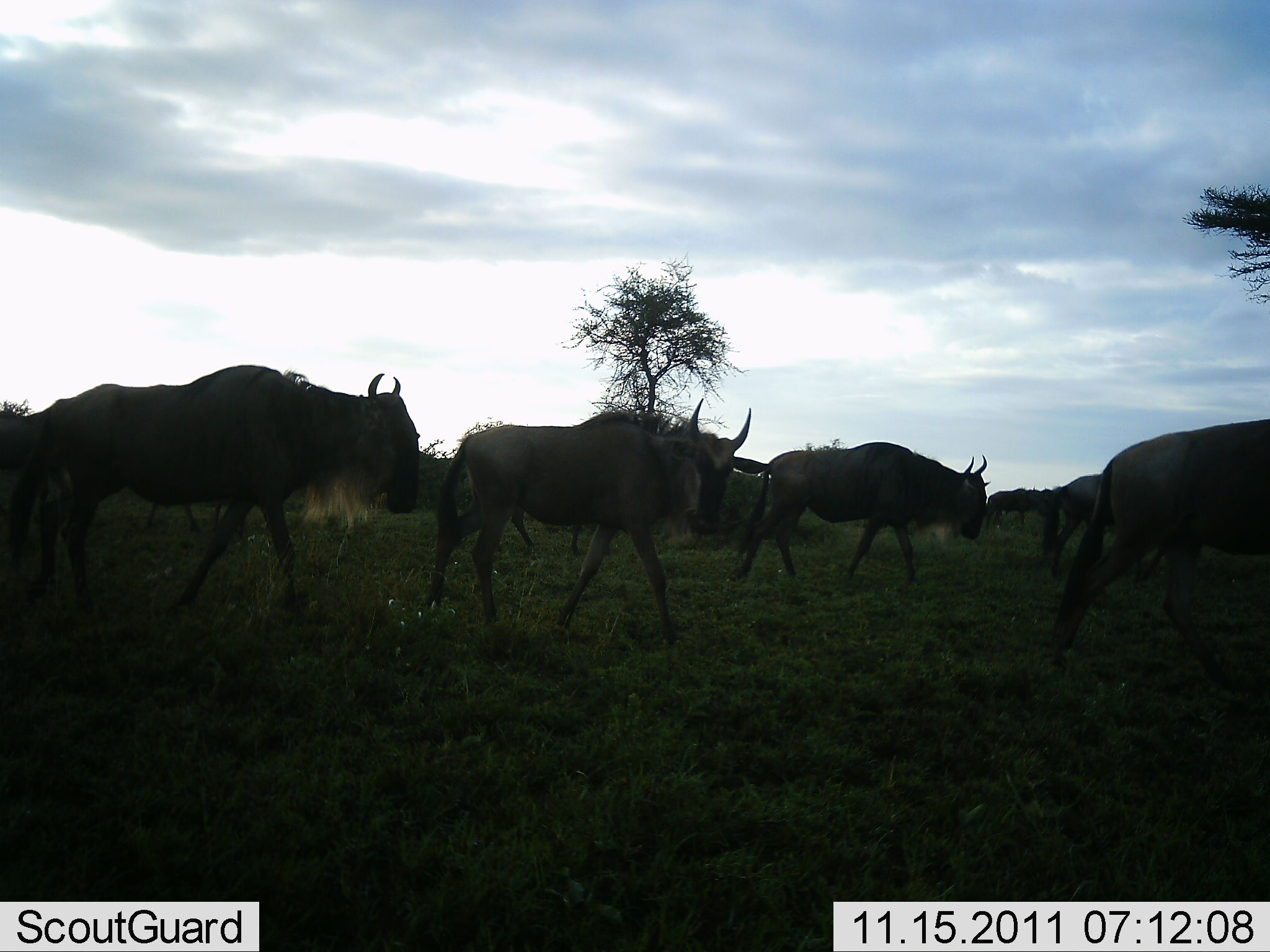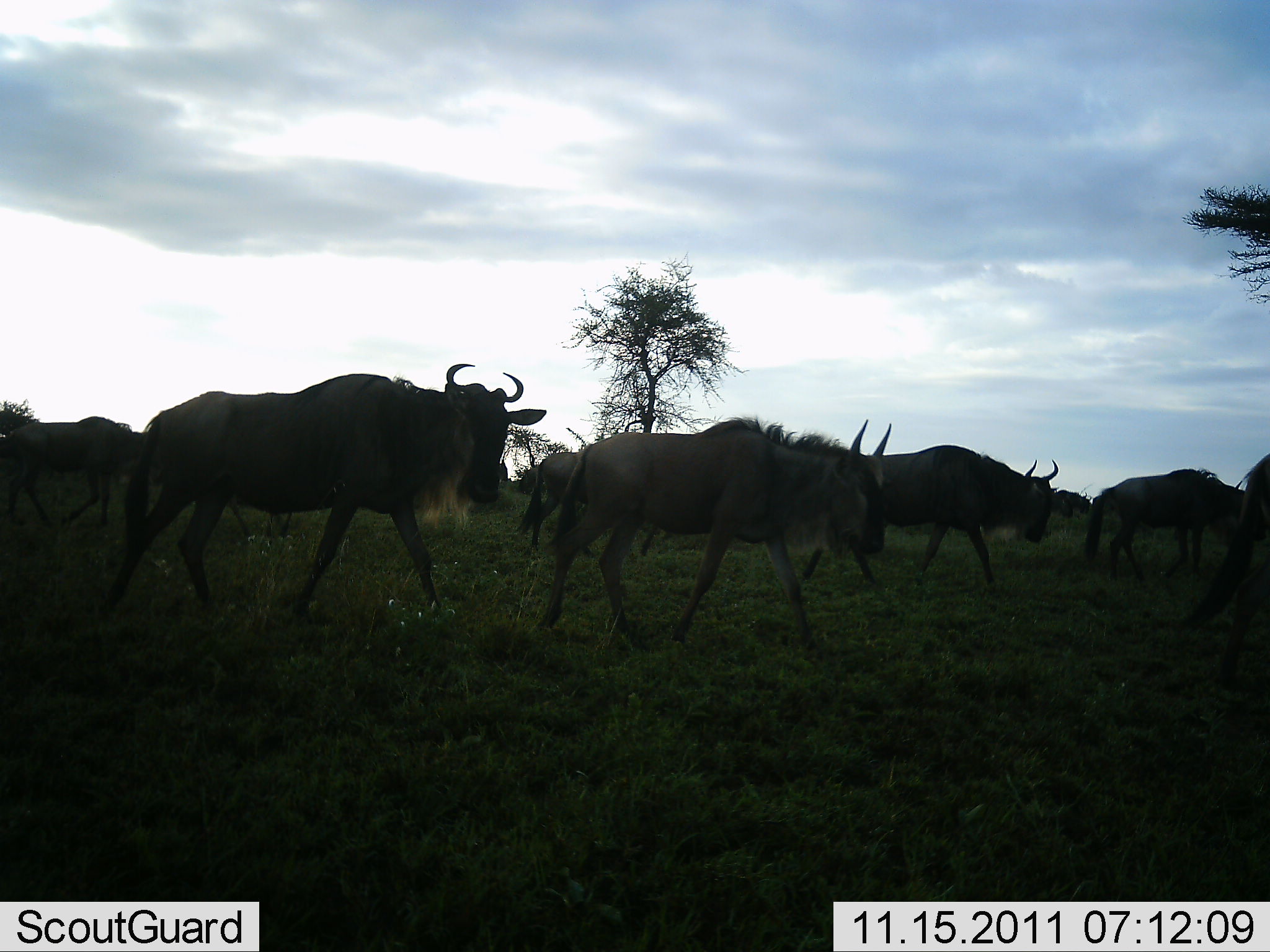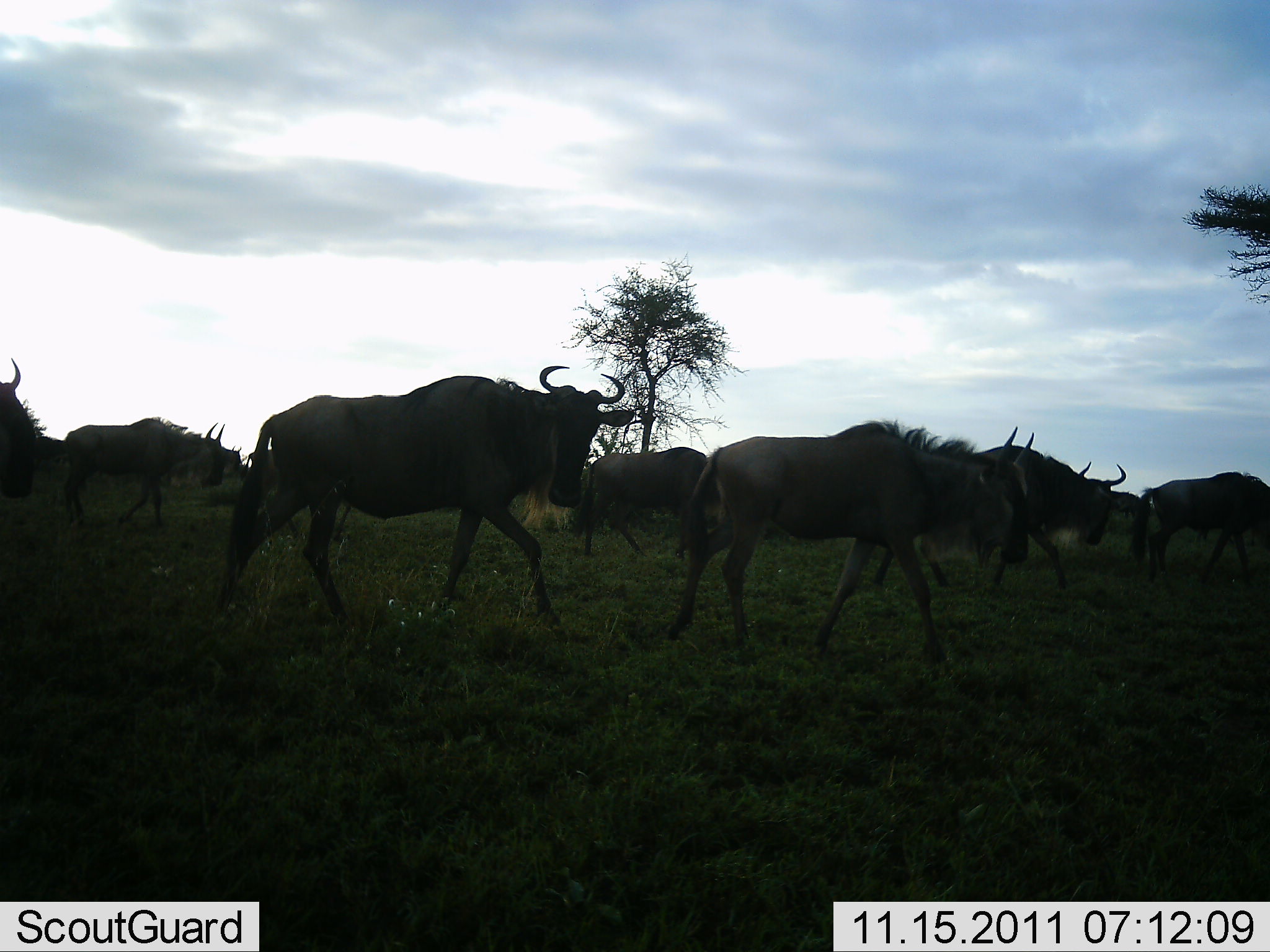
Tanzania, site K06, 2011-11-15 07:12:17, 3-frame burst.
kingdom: Animalia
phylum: Chordata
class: Mammalia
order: Artiodactyla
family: Bovidae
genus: Connochaetes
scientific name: Connochaetes taurinus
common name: blue wildebeest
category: wildebeest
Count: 8.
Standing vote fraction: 0%.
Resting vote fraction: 0%.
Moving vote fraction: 100%.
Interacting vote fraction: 0%.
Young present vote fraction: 0%.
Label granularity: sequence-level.